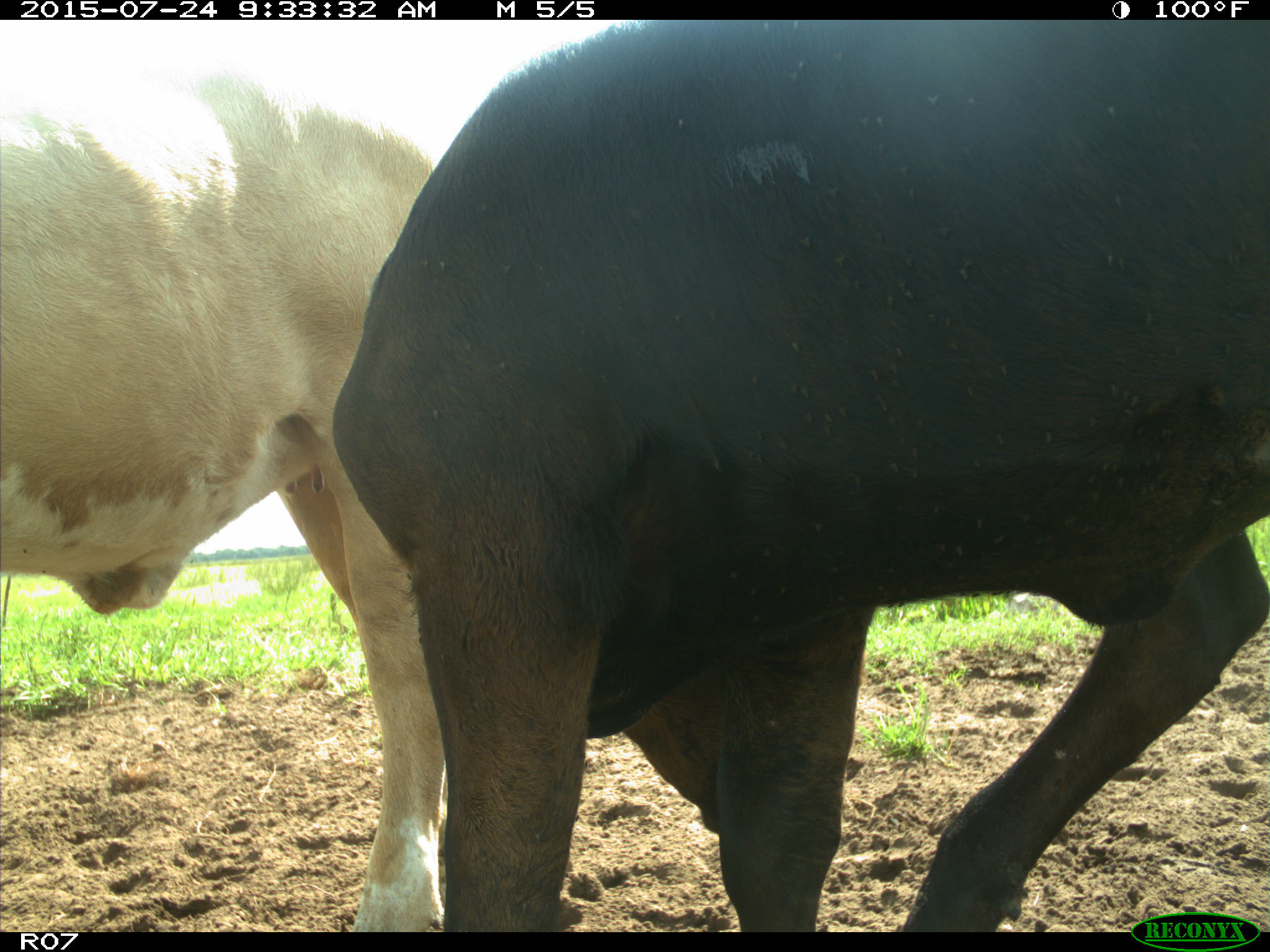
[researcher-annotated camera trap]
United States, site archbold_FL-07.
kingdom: Animalia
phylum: Chordata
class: Mammalia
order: Artiodactyla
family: Bovidae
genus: Bos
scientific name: Bos taurus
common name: domestic cow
Bos taurus (domestic cow).